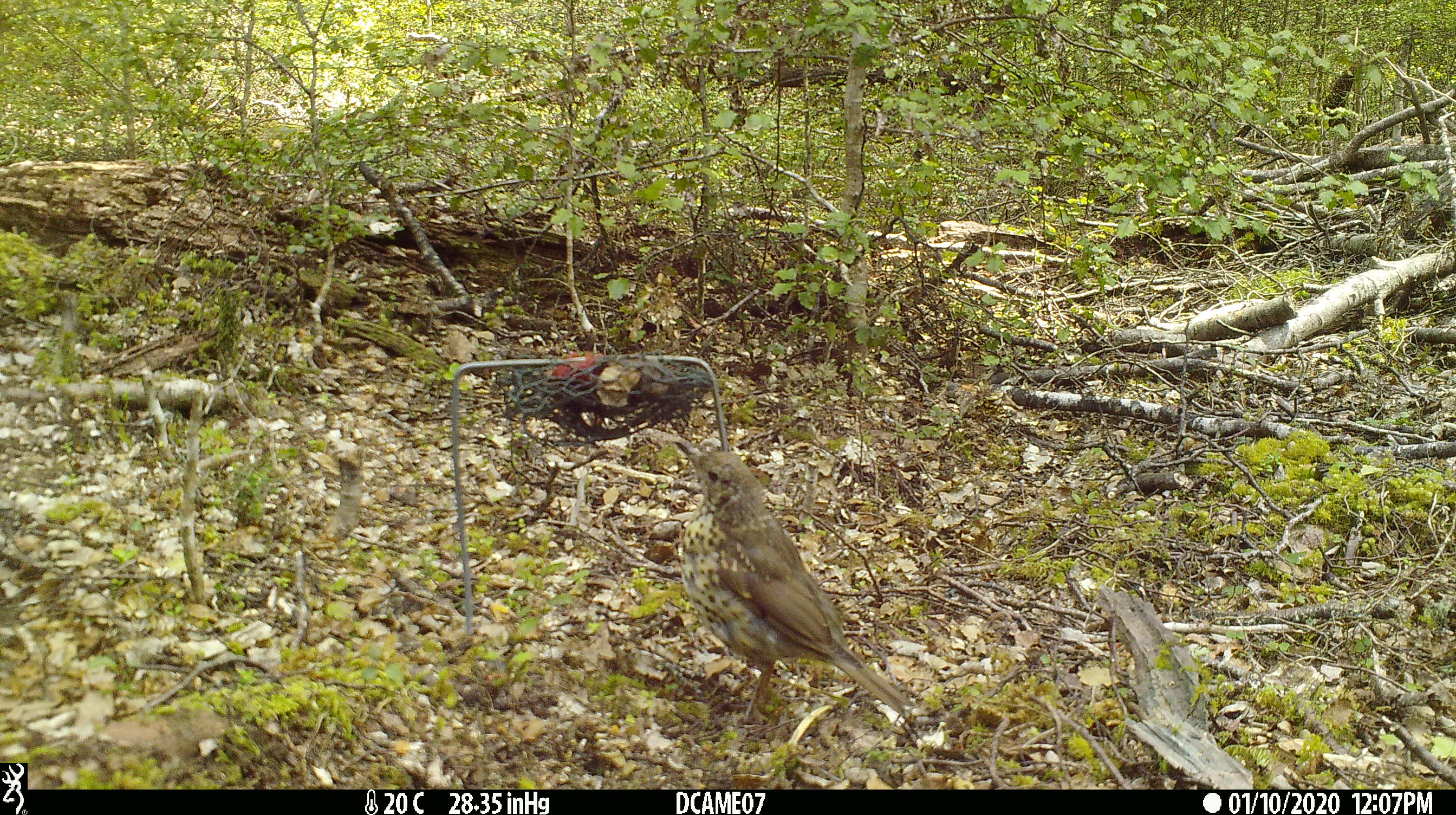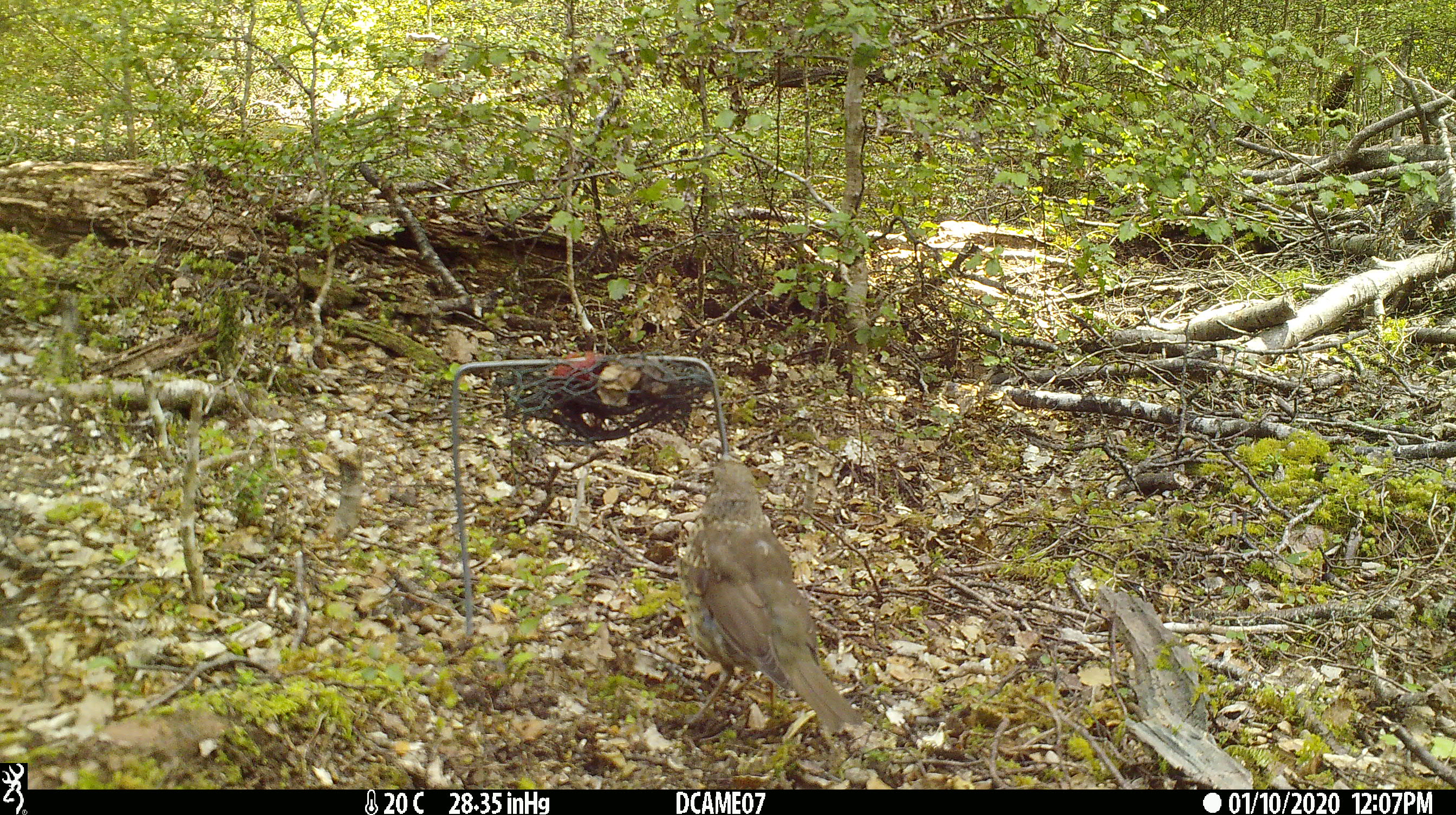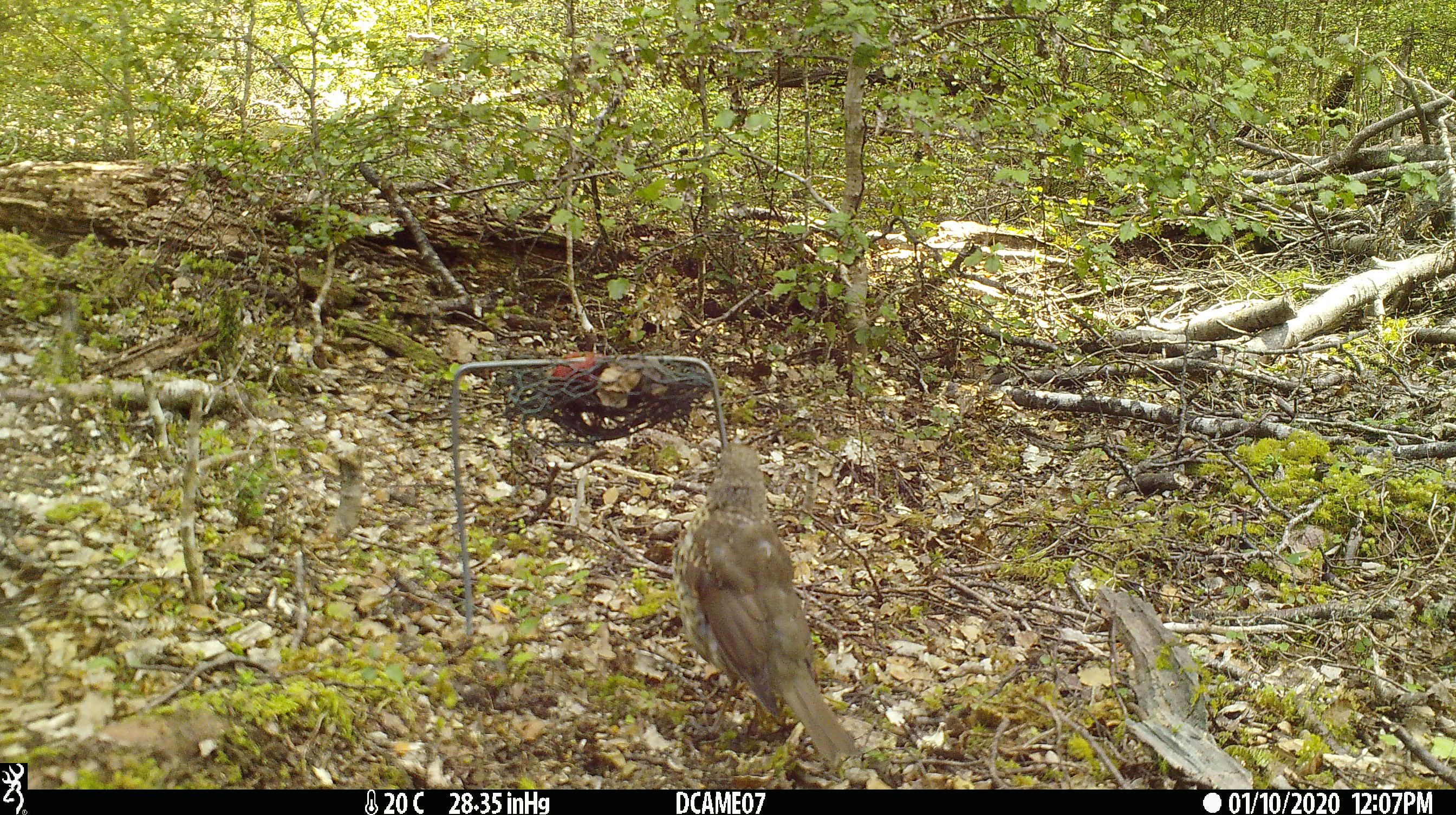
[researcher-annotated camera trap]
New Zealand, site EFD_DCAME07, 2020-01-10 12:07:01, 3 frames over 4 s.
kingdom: Animalia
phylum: Chordata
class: Aves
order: Passeriformes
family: Turdidae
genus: Turdus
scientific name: Turdus philomelos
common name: song thrush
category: thrush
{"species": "thrush (song thrush) (Turdus philomelos)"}